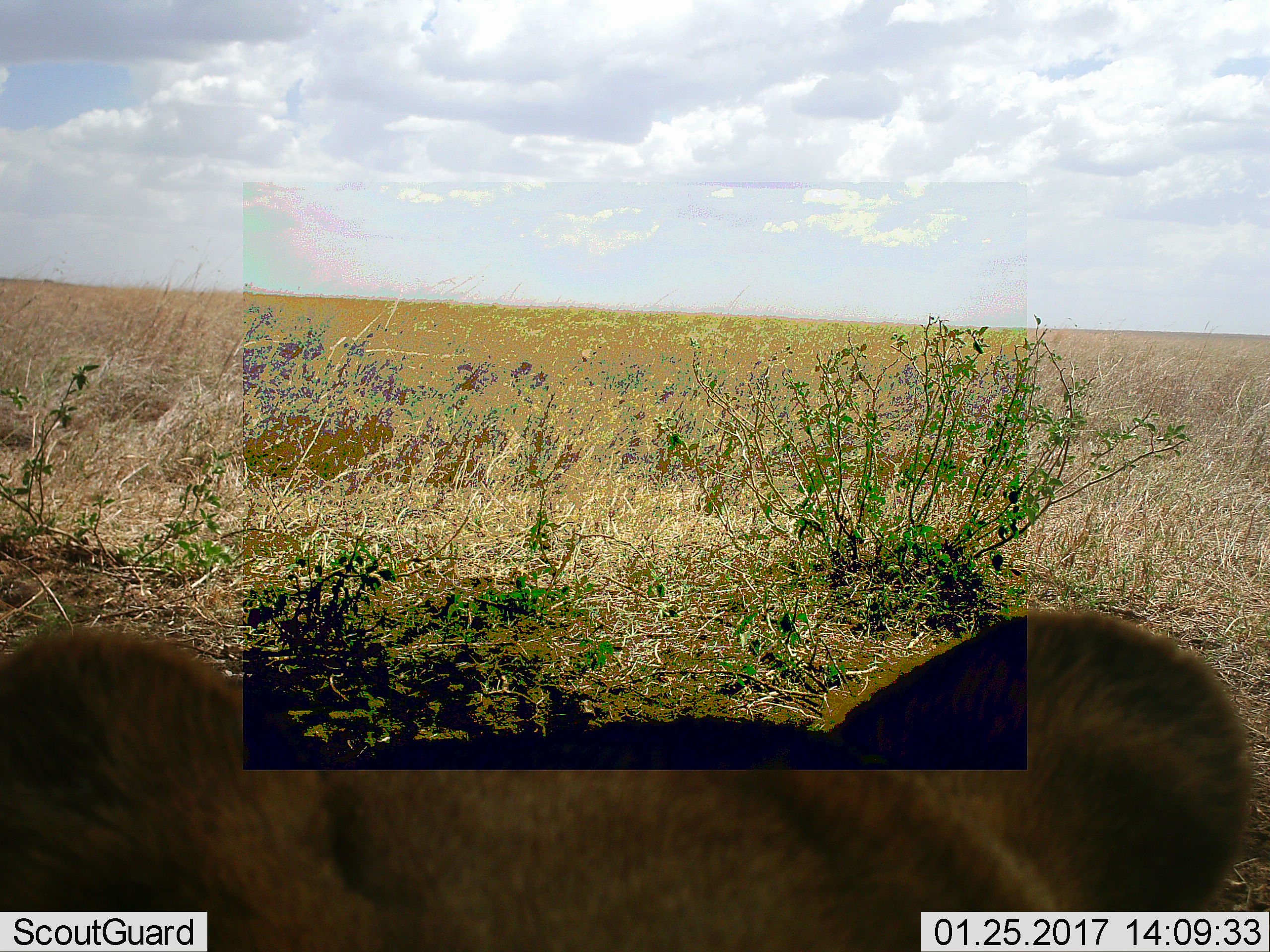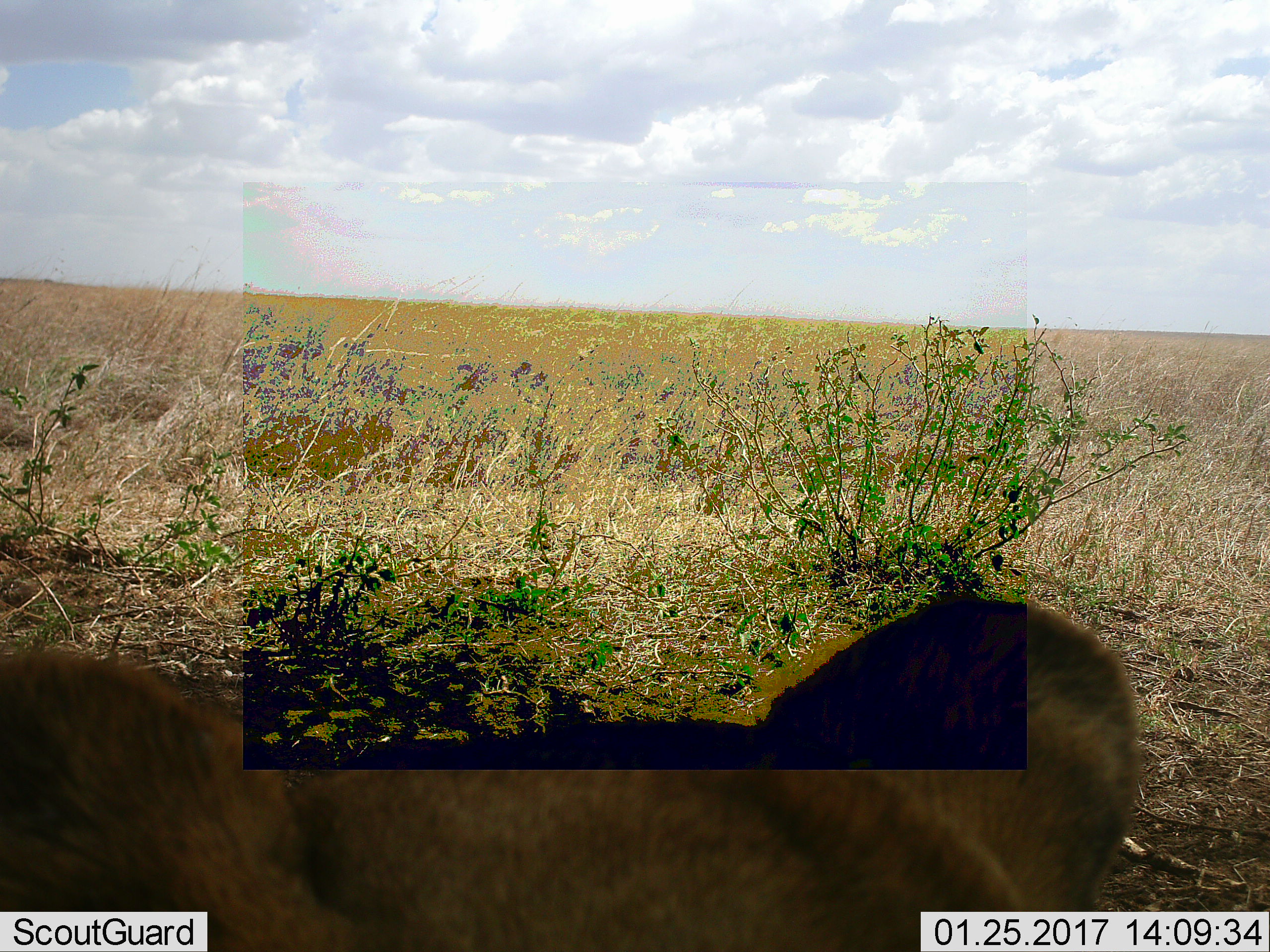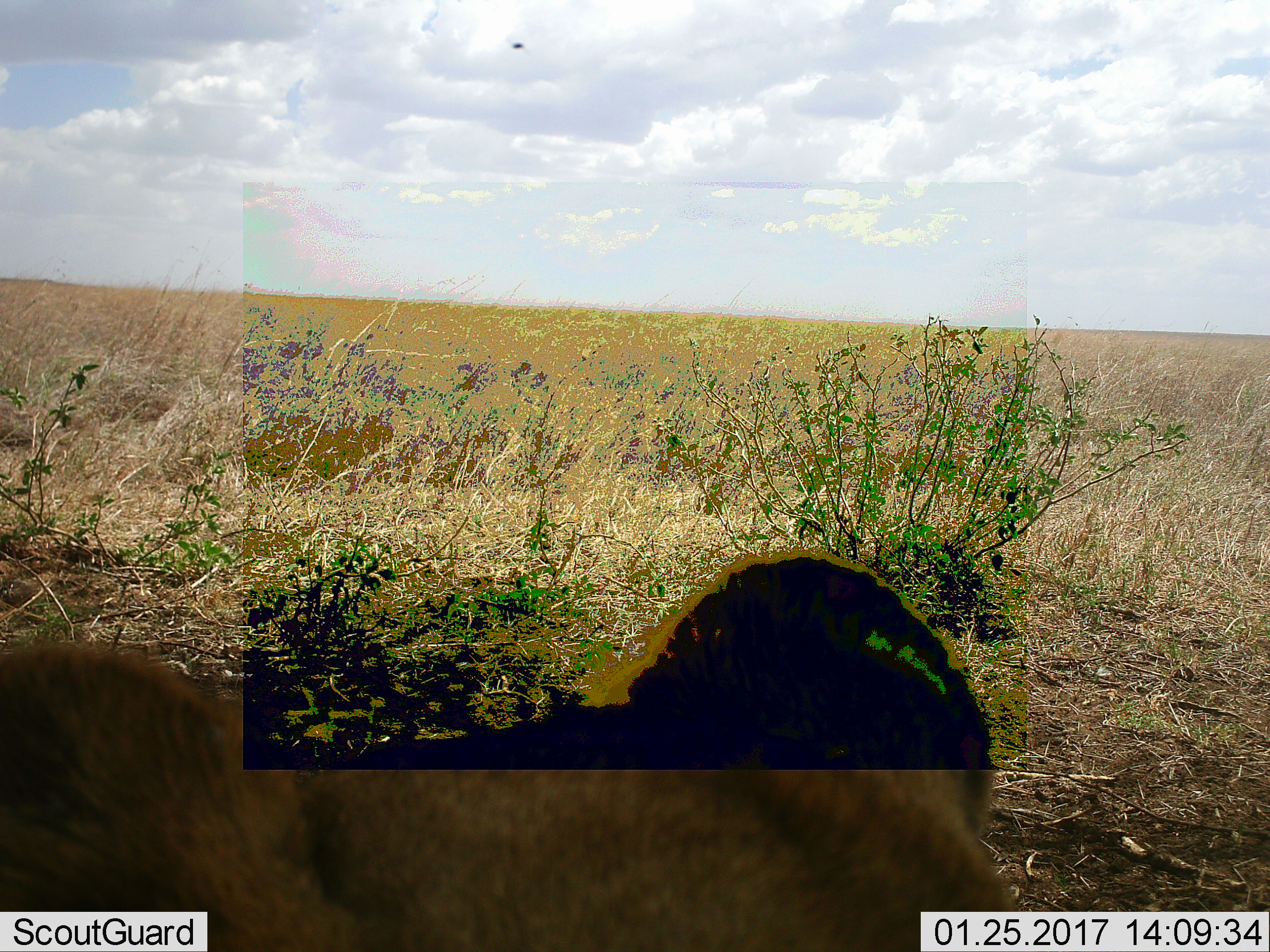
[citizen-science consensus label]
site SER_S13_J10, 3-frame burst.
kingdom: Animalia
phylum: Chordata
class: Mammalia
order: Carnivora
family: Felidae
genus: Panthera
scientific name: Panthera leo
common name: lion female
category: lionfemale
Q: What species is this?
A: Lionfemale (lion female) (Panthera leo).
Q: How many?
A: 1.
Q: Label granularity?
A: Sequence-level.